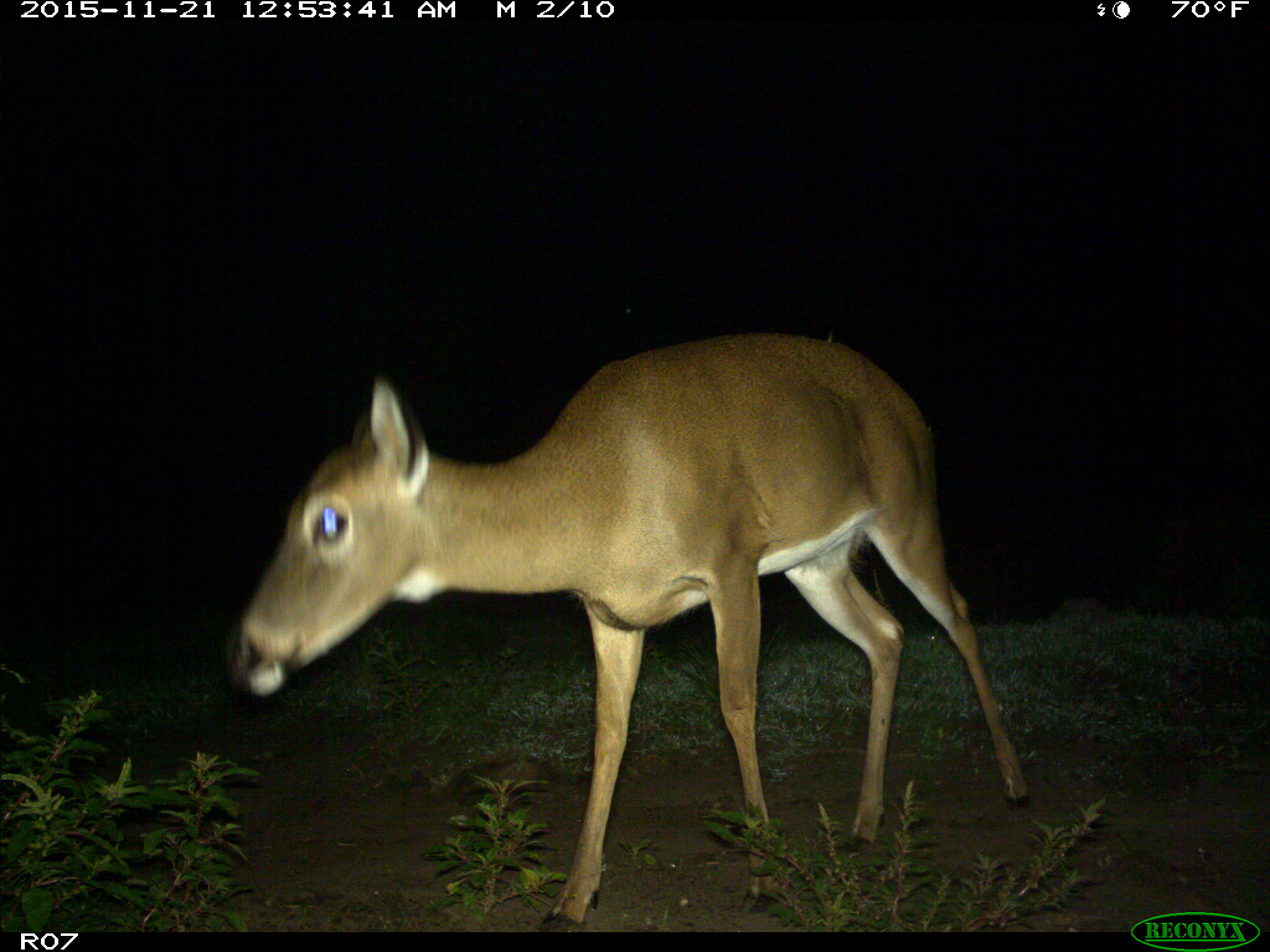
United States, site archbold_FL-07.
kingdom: Animalia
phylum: Chordata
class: Mammalia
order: Artiodactyla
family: Cervidae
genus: Odocoileus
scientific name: Odocoileus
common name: deer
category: unidentified deer